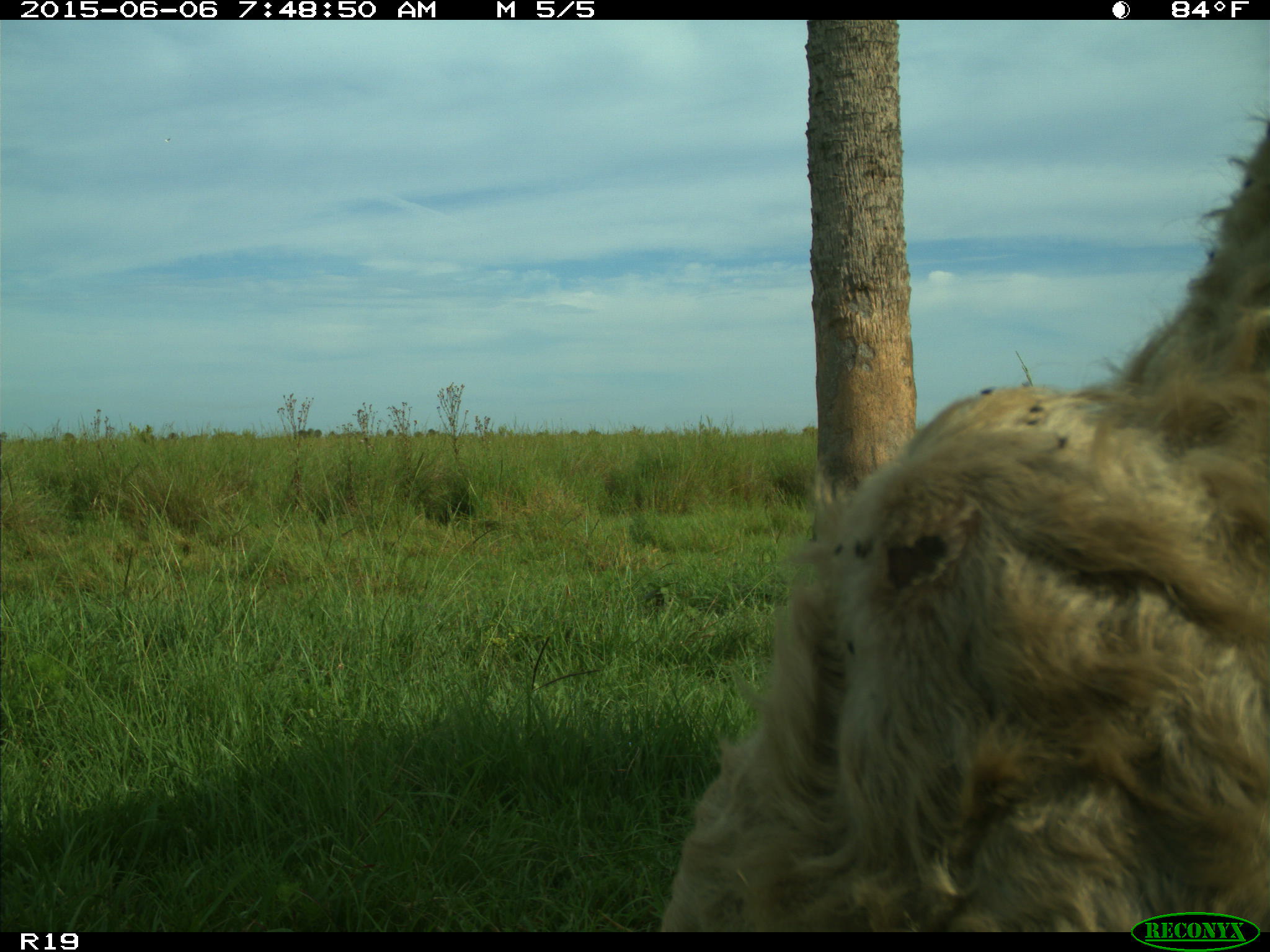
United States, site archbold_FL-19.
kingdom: Animalia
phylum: Chordata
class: Mammalia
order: Artiodactyla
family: Bovidae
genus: Bos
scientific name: Bos taurus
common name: domestic cow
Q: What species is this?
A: Bos taurus (domestic cow).